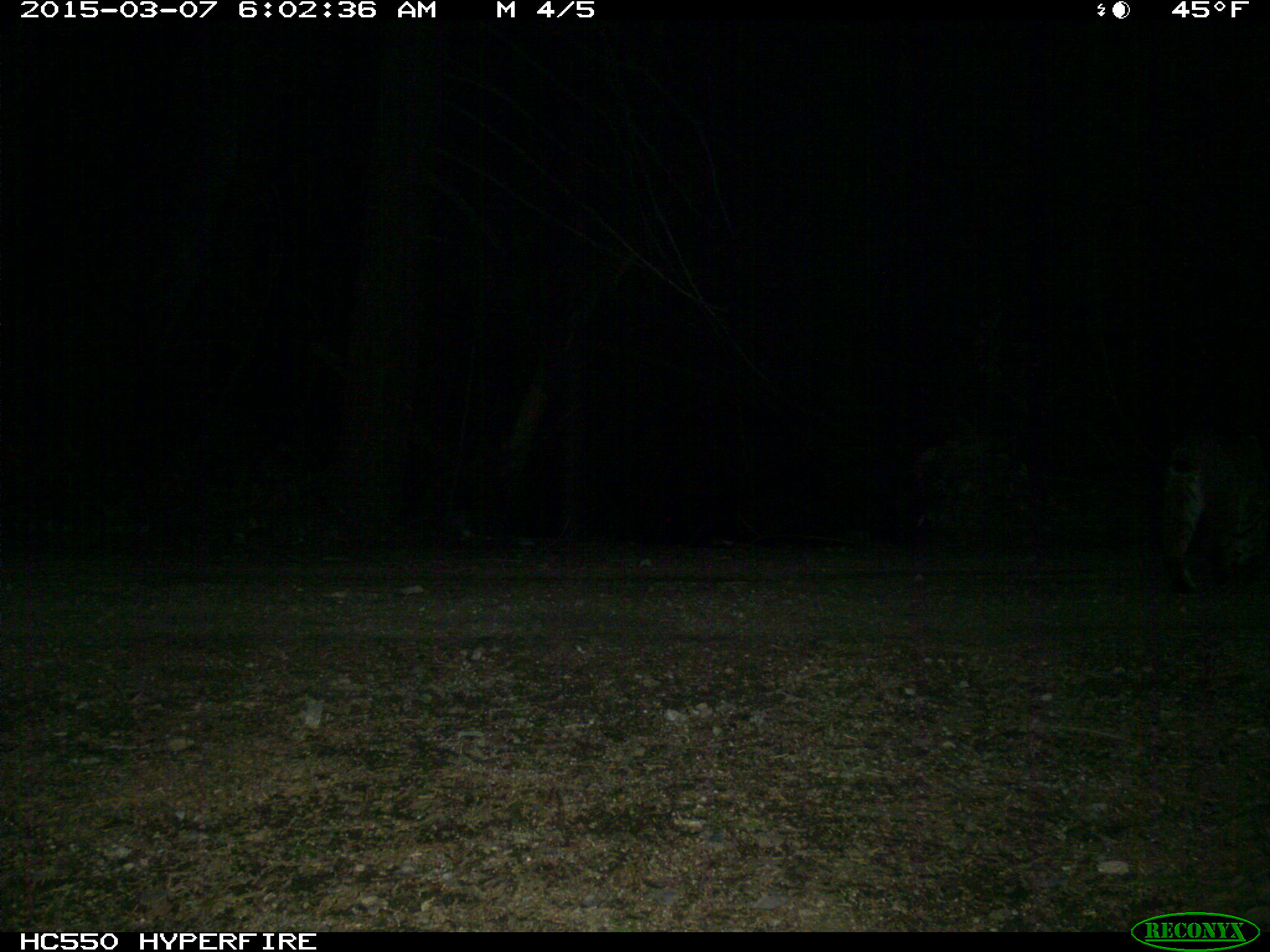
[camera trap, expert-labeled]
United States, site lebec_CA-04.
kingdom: Animalia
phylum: Chordata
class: Mammalia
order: Carnivora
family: Felidae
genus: Lynx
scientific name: Lynx rufus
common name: bobcat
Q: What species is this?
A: Lynx rufus (bobcat).